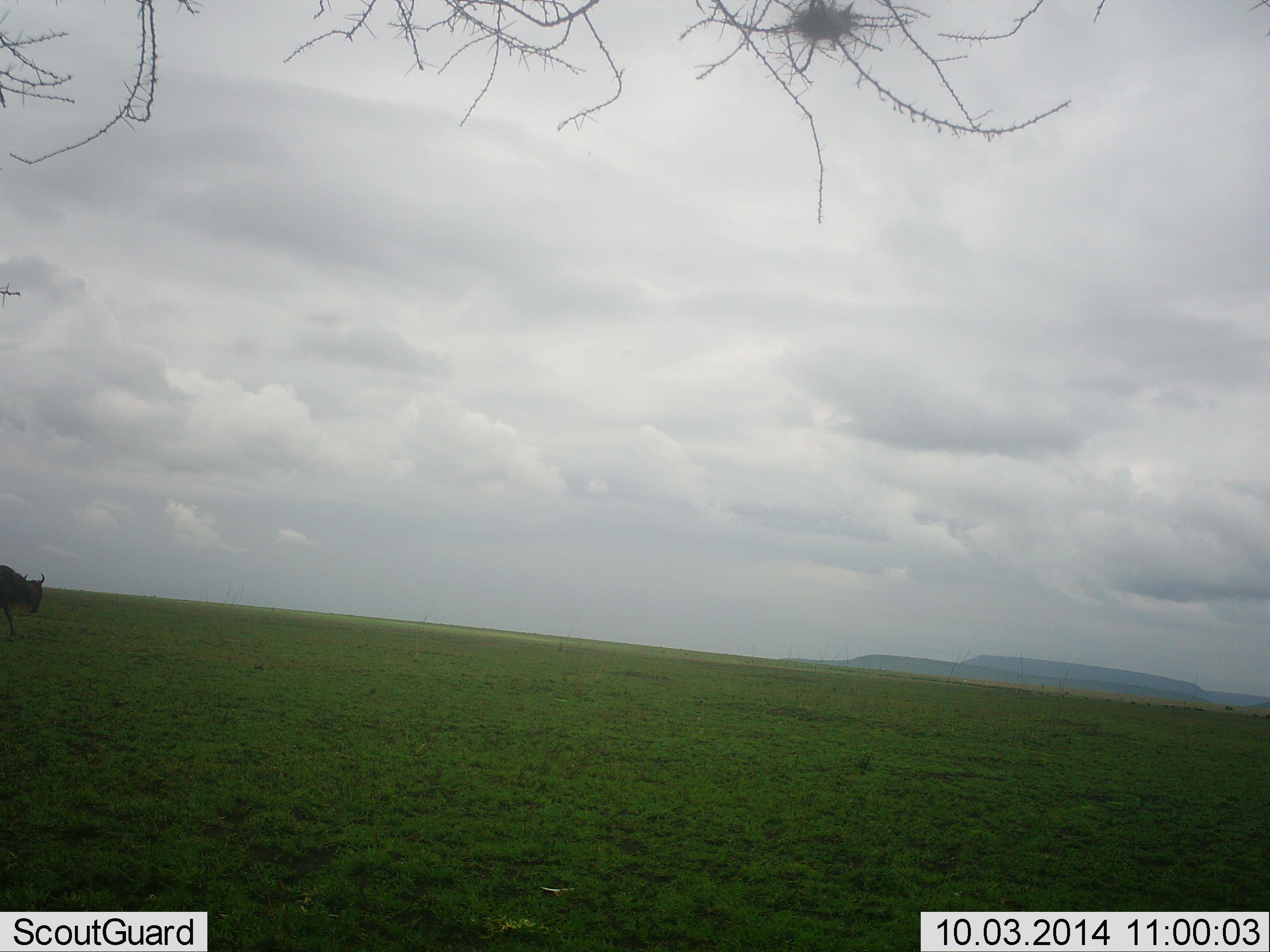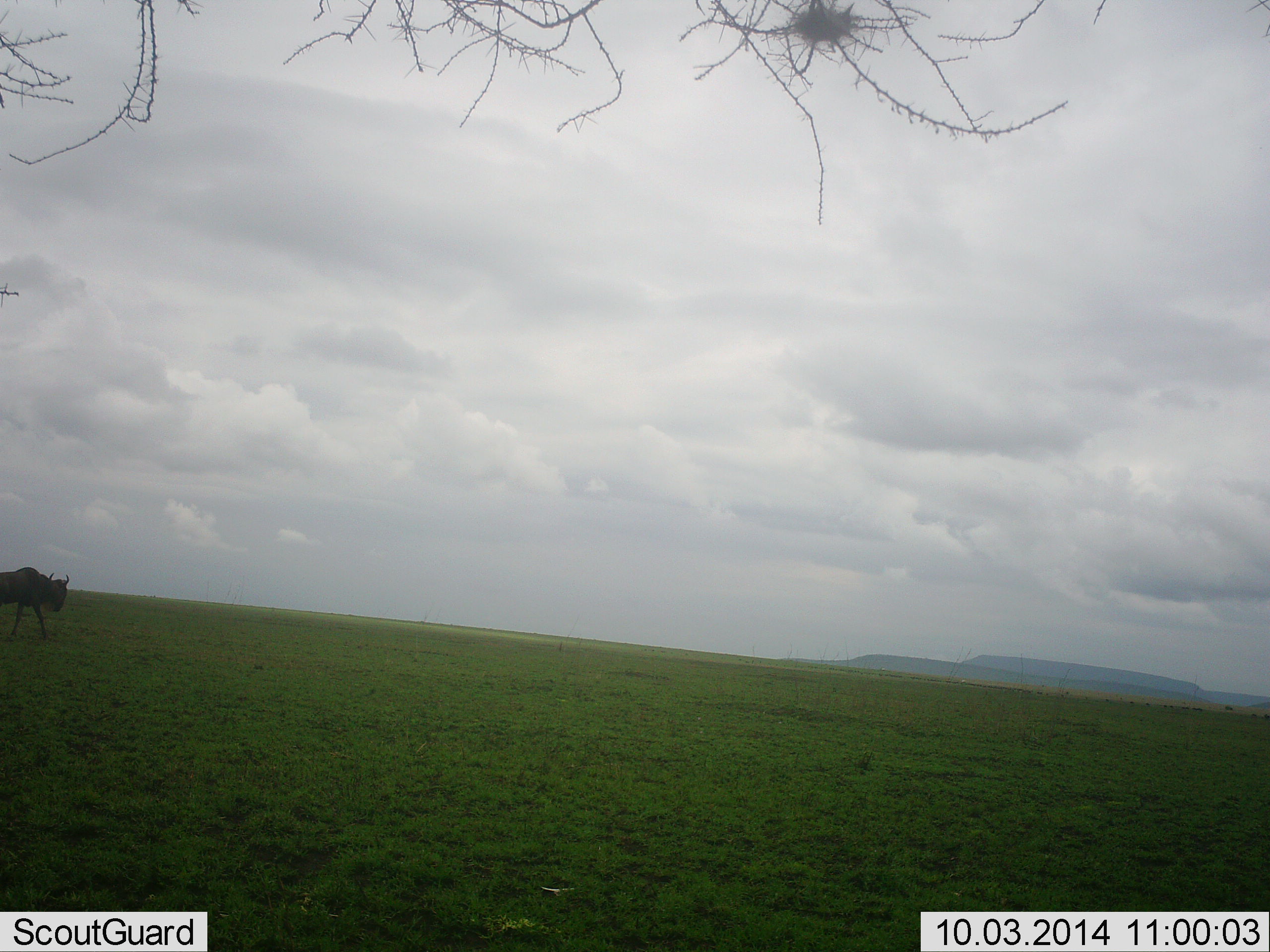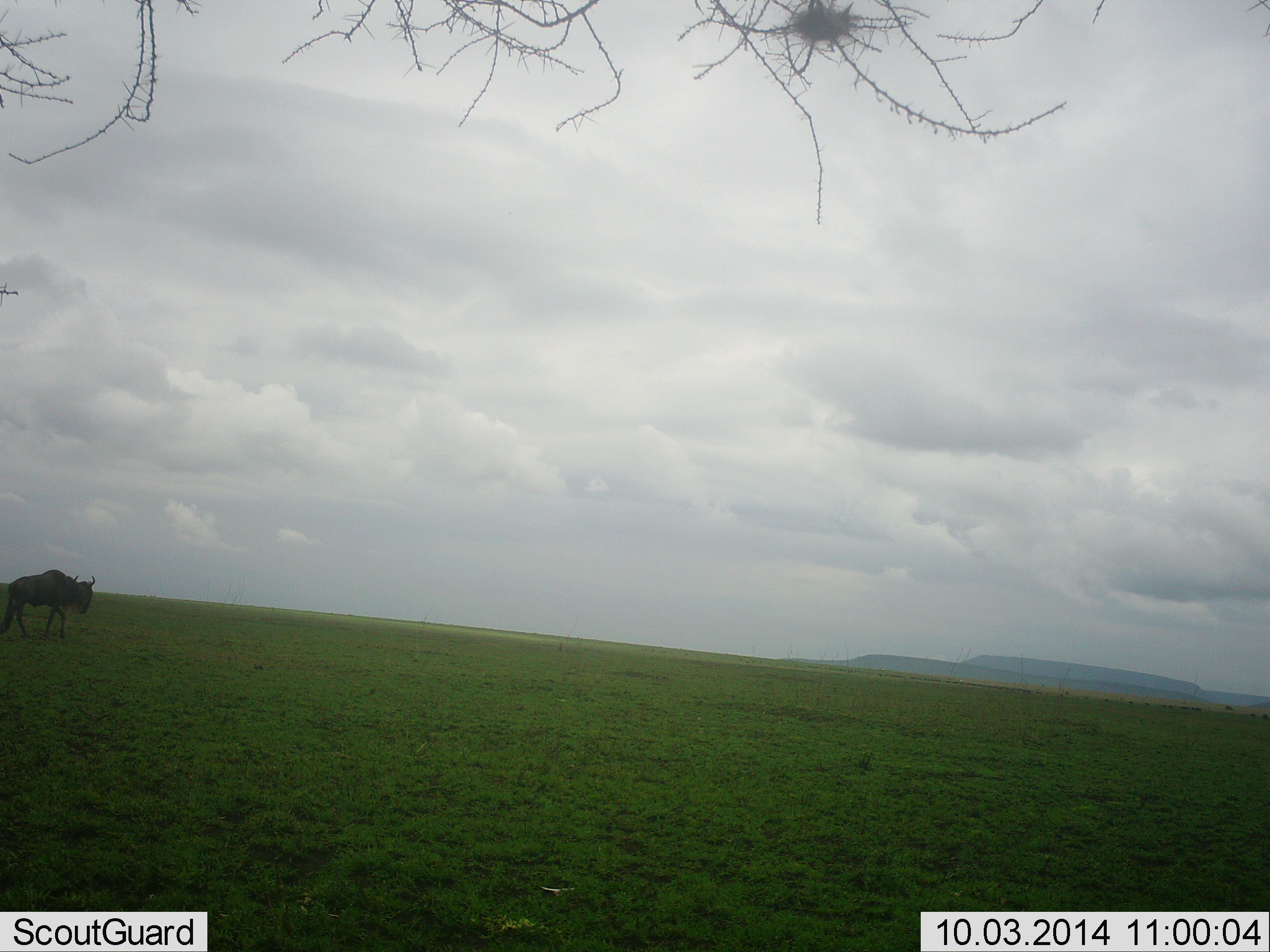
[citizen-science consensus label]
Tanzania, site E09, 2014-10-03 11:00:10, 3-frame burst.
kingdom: Animalia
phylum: Chordata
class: Mammalia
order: Artiodactyla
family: Bovidae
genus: Connochaetes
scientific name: Connochaetes taurinus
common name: blue wildebeest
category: wildebeest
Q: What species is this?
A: Wildebeest (blue wildebeest) (Connochaetes taurinus).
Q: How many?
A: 1.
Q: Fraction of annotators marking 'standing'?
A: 10%.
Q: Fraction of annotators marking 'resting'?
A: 0%.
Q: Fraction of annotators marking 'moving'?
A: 90%.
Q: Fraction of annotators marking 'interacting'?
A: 0%.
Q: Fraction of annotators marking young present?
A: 0%.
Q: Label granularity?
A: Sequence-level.